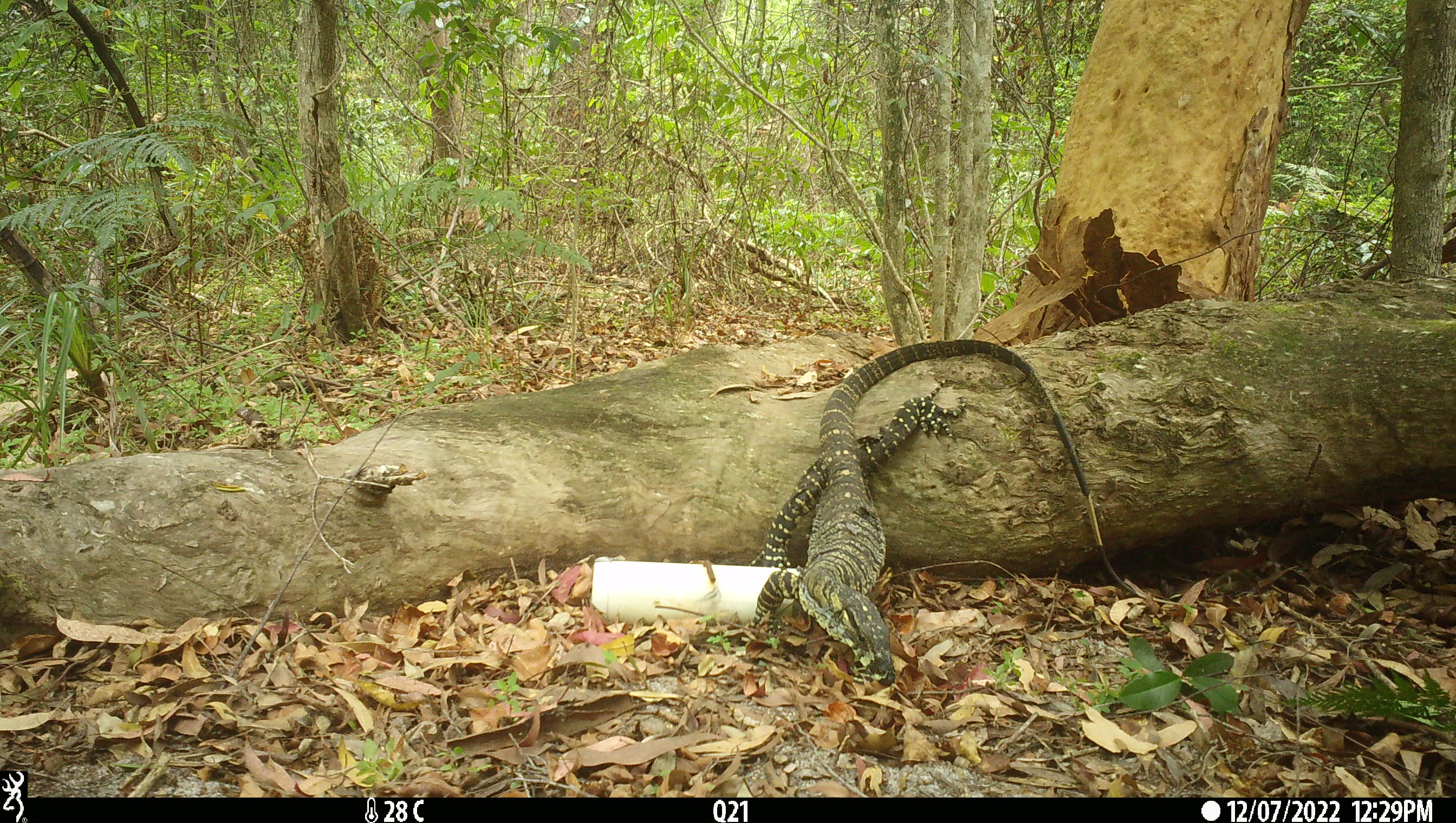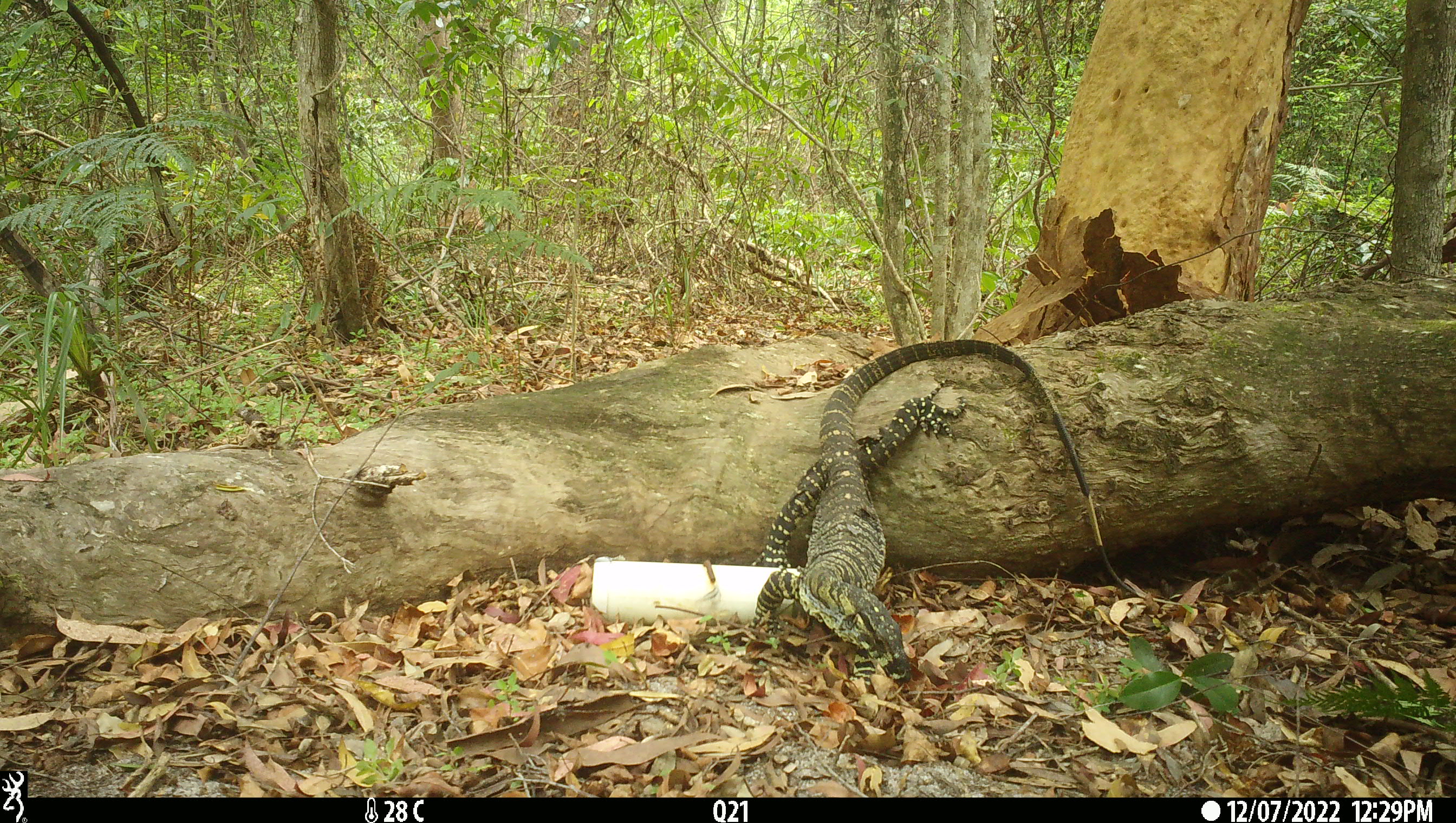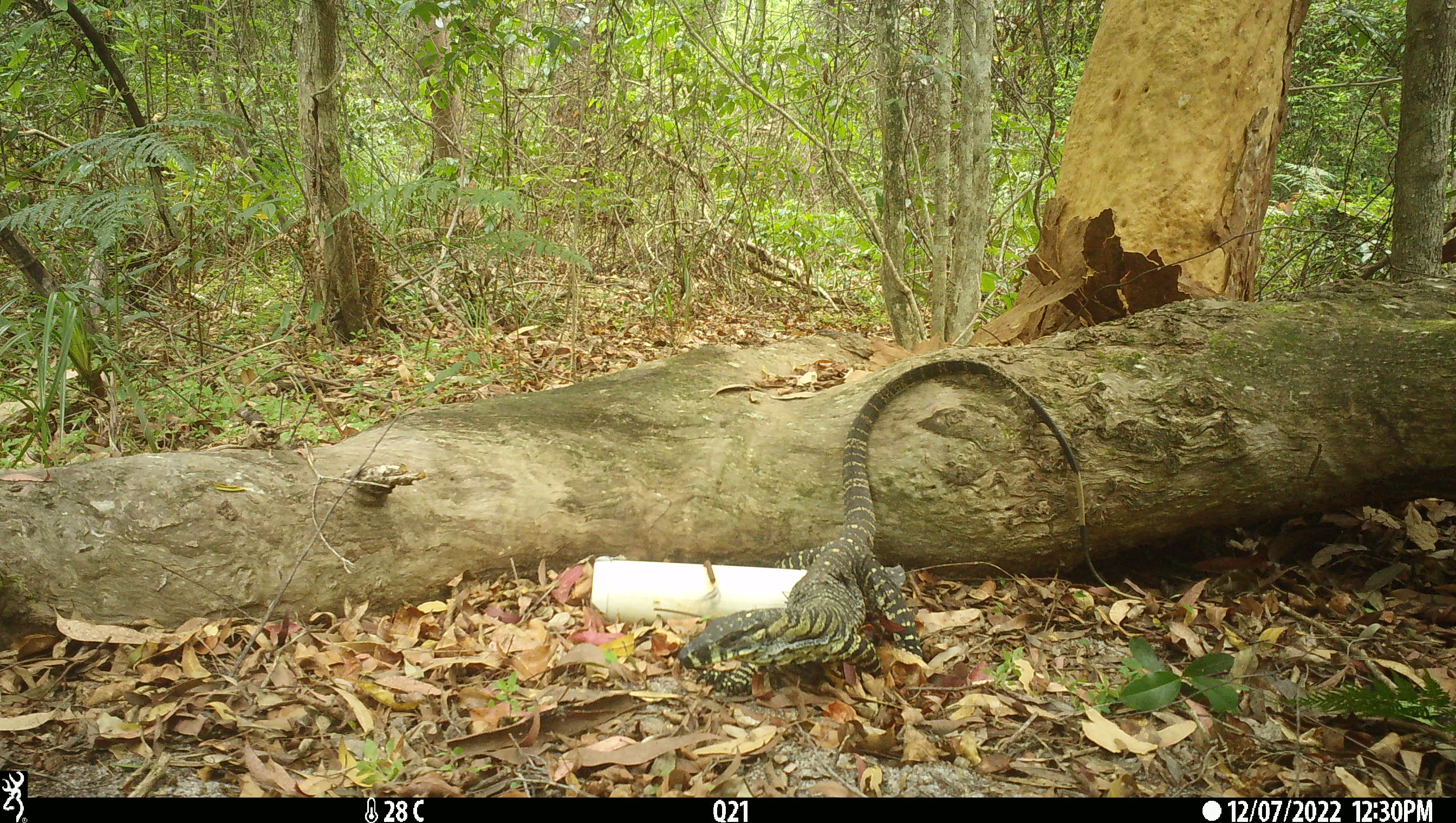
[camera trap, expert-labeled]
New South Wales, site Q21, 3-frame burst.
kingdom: Animalia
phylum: Chordata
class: Reptilia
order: Squamata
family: Varanidae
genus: Varanus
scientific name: Varanus varius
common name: lace monitor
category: goanna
Goanna (lace monitor) (Varanus varius).